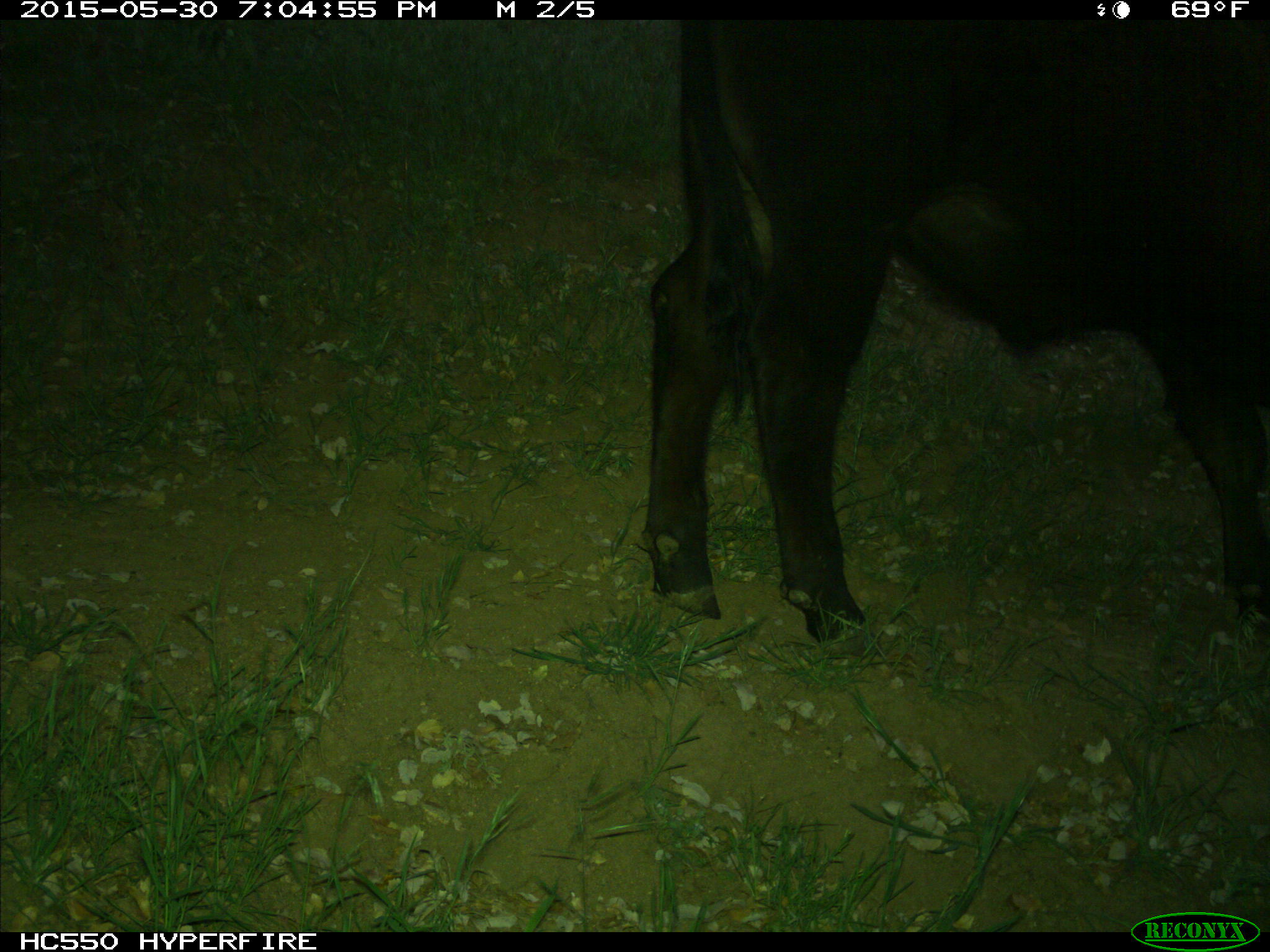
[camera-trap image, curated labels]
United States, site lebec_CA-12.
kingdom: Animalia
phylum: Chordata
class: Mammalia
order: Artiodactyla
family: Bovidae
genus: Bos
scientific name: Bos taurus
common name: domestic cow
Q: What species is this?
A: Bos taurus (domestic cow).